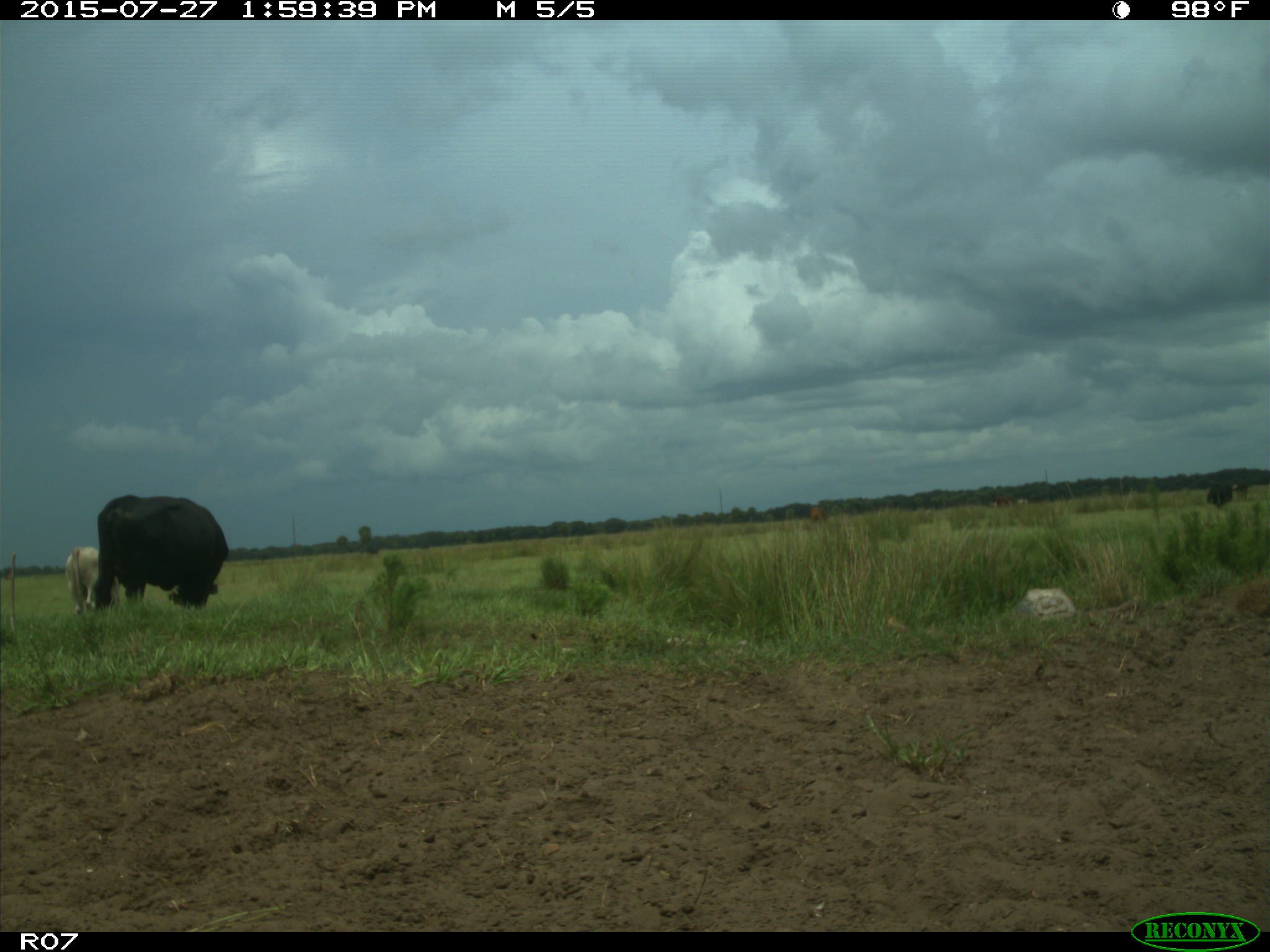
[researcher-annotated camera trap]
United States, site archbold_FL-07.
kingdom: Animalia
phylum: Chordata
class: Mammalia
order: Artiodactyla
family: Bovidae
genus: Bos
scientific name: Bos taurus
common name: domestic cow